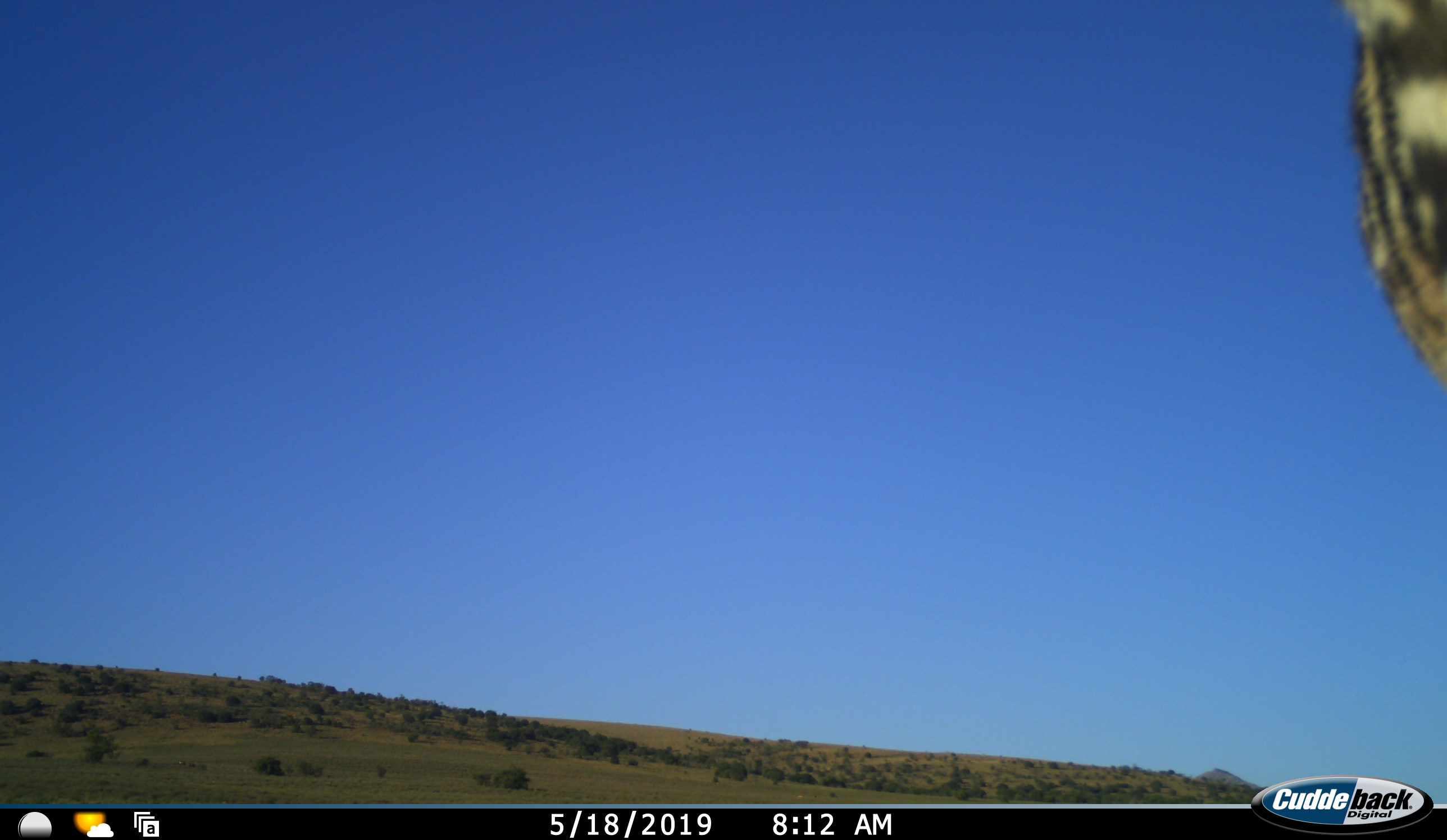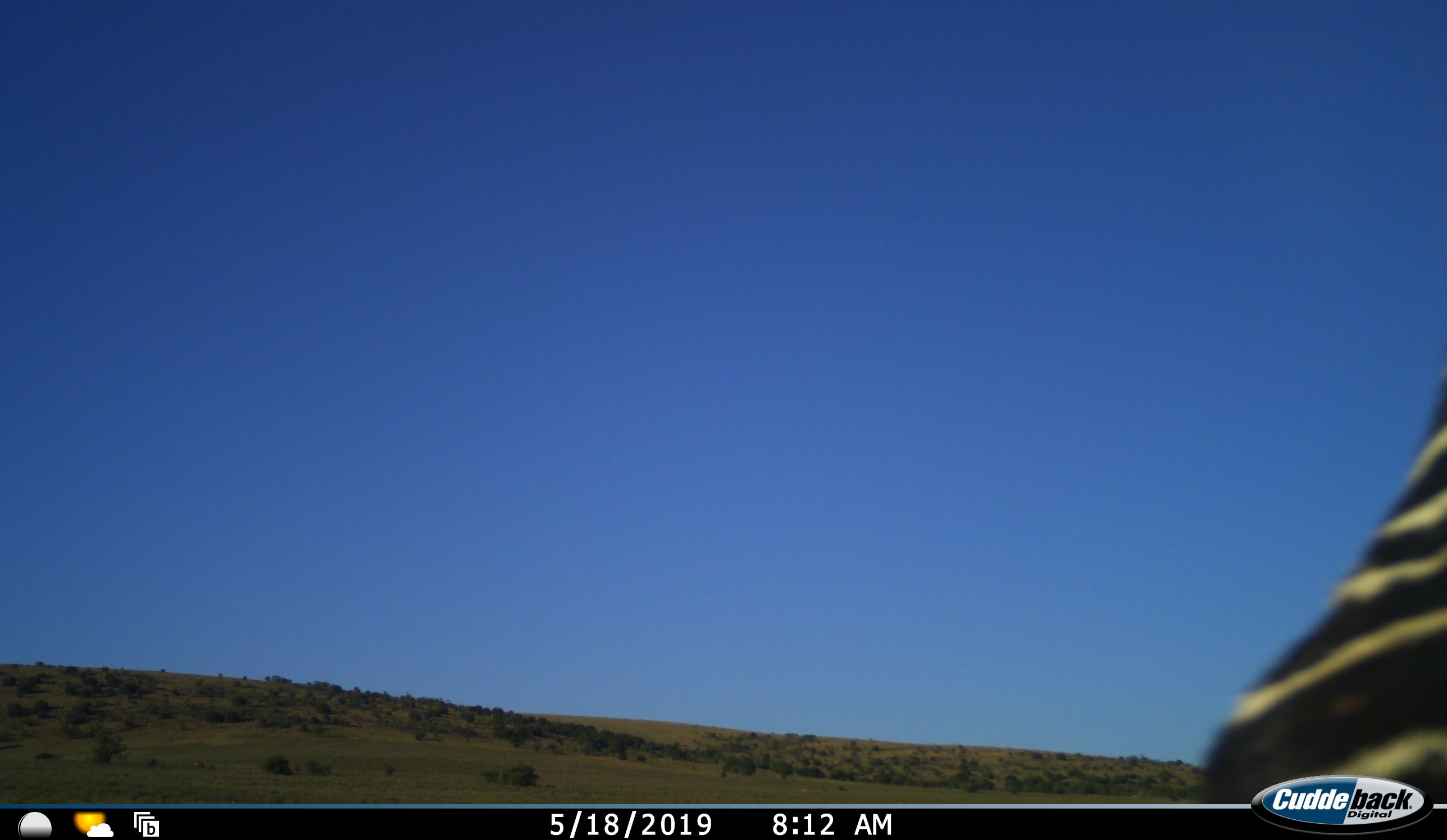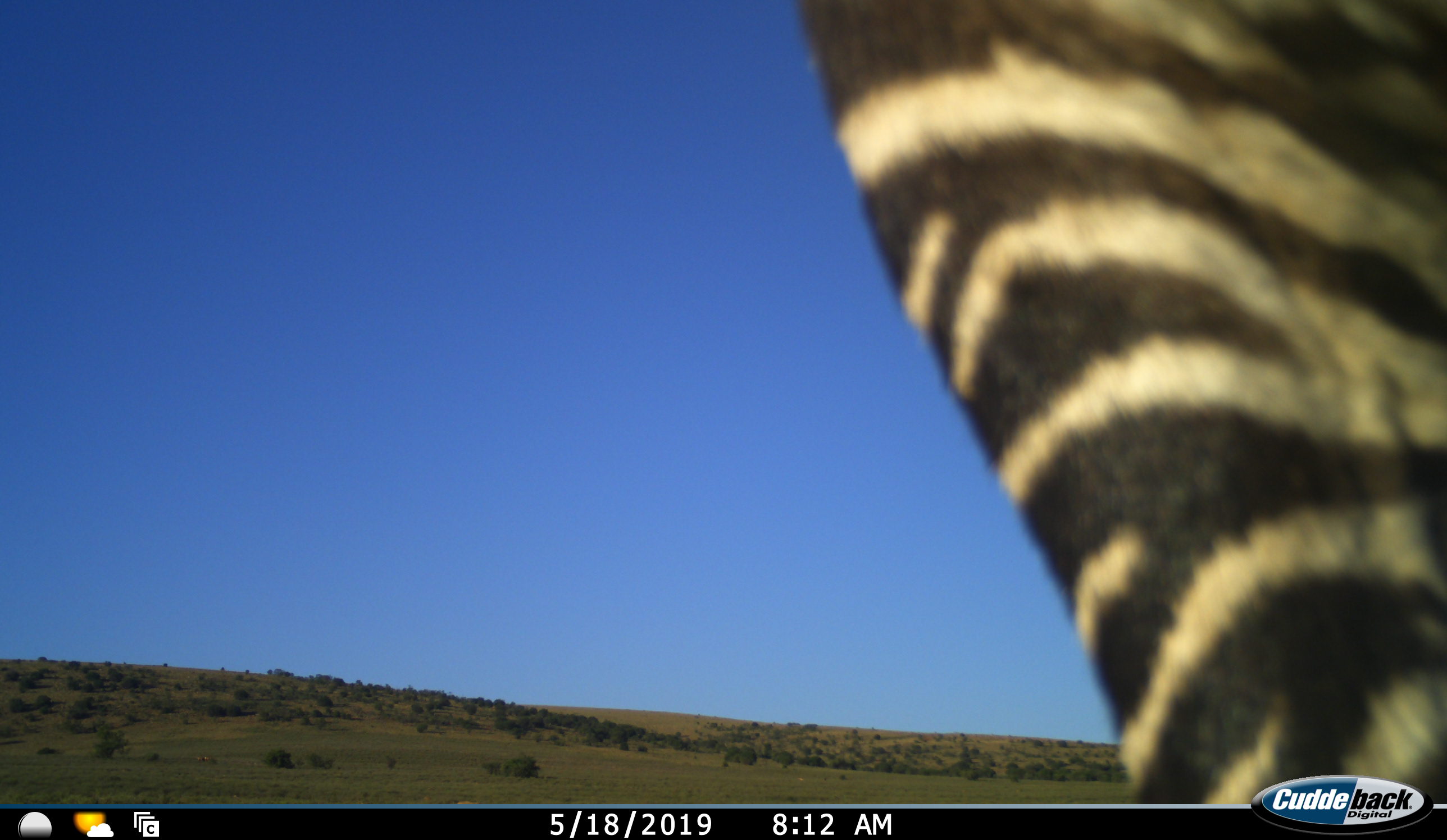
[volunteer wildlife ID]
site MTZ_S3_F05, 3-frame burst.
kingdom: Animalia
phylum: Chordata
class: Mammalia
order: Perissodactyla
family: Equidae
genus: Equus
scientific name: Equus zebra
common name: mountain zebra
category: zebramountain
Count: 1.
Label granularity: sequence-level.